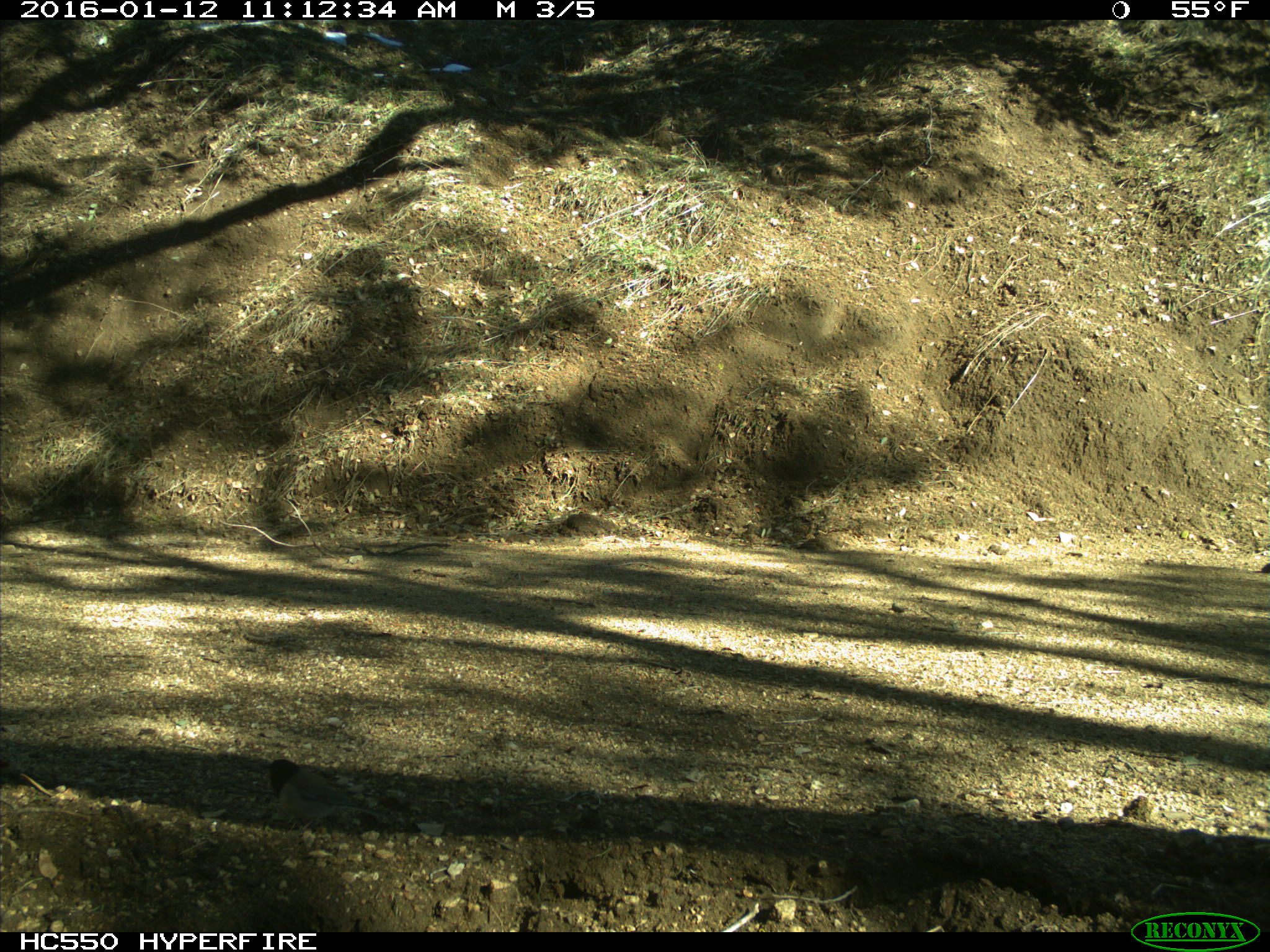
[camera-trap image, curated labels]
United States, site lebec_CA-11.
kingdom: Animalia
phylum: Chordata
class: Aves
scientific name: Aves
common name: birds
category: unidentified bird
Unidentified bird (birds) (Aves).